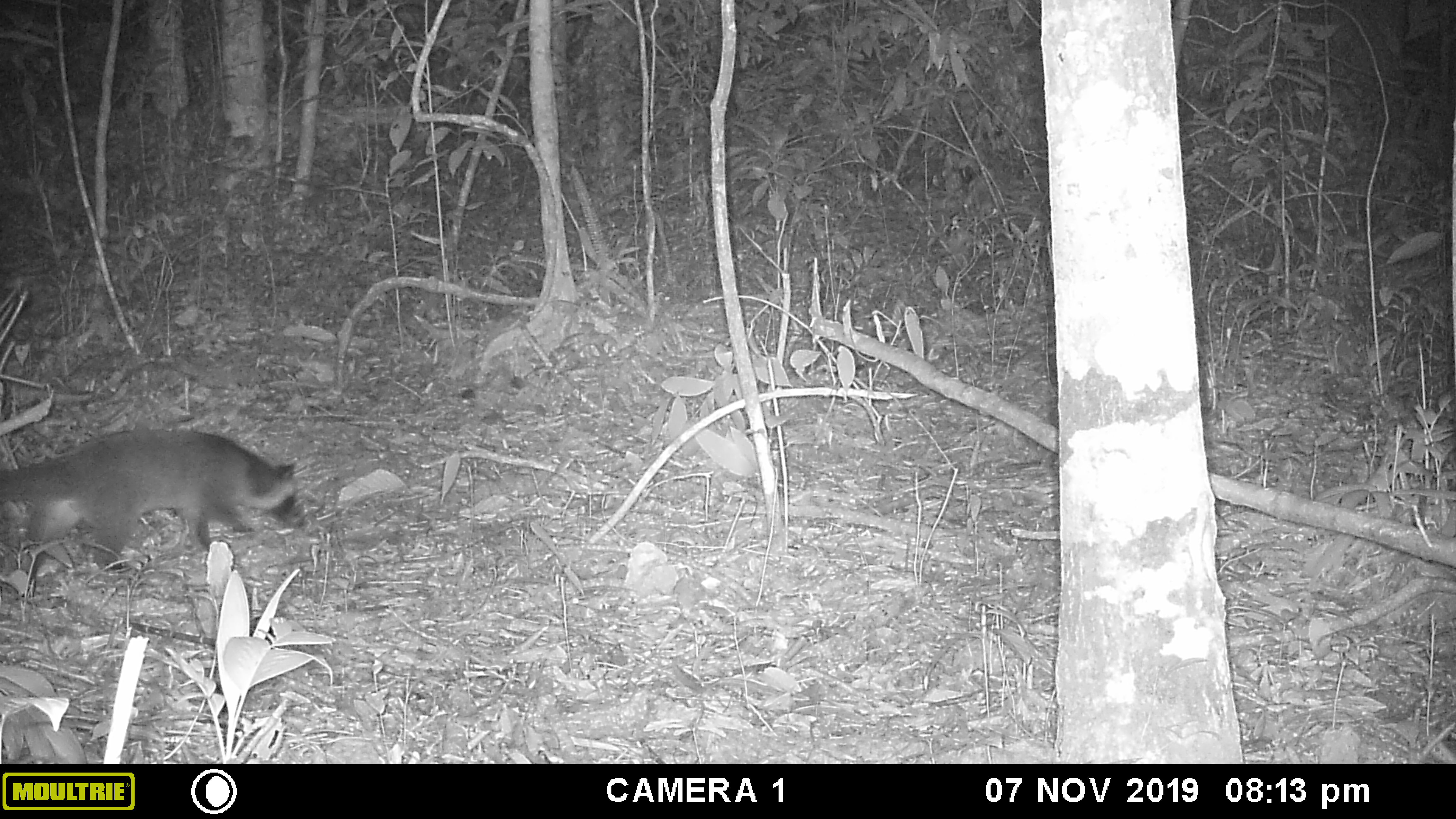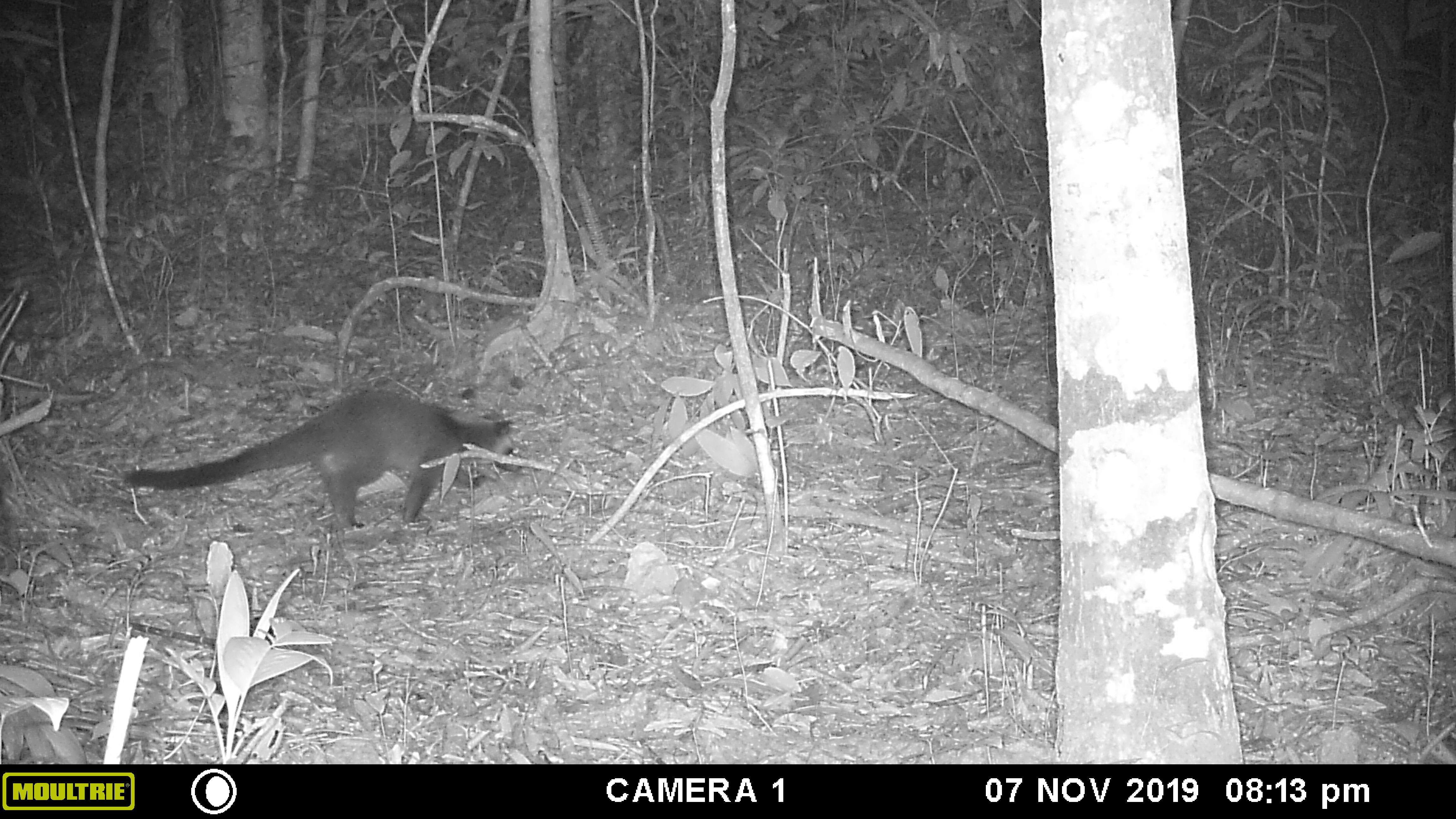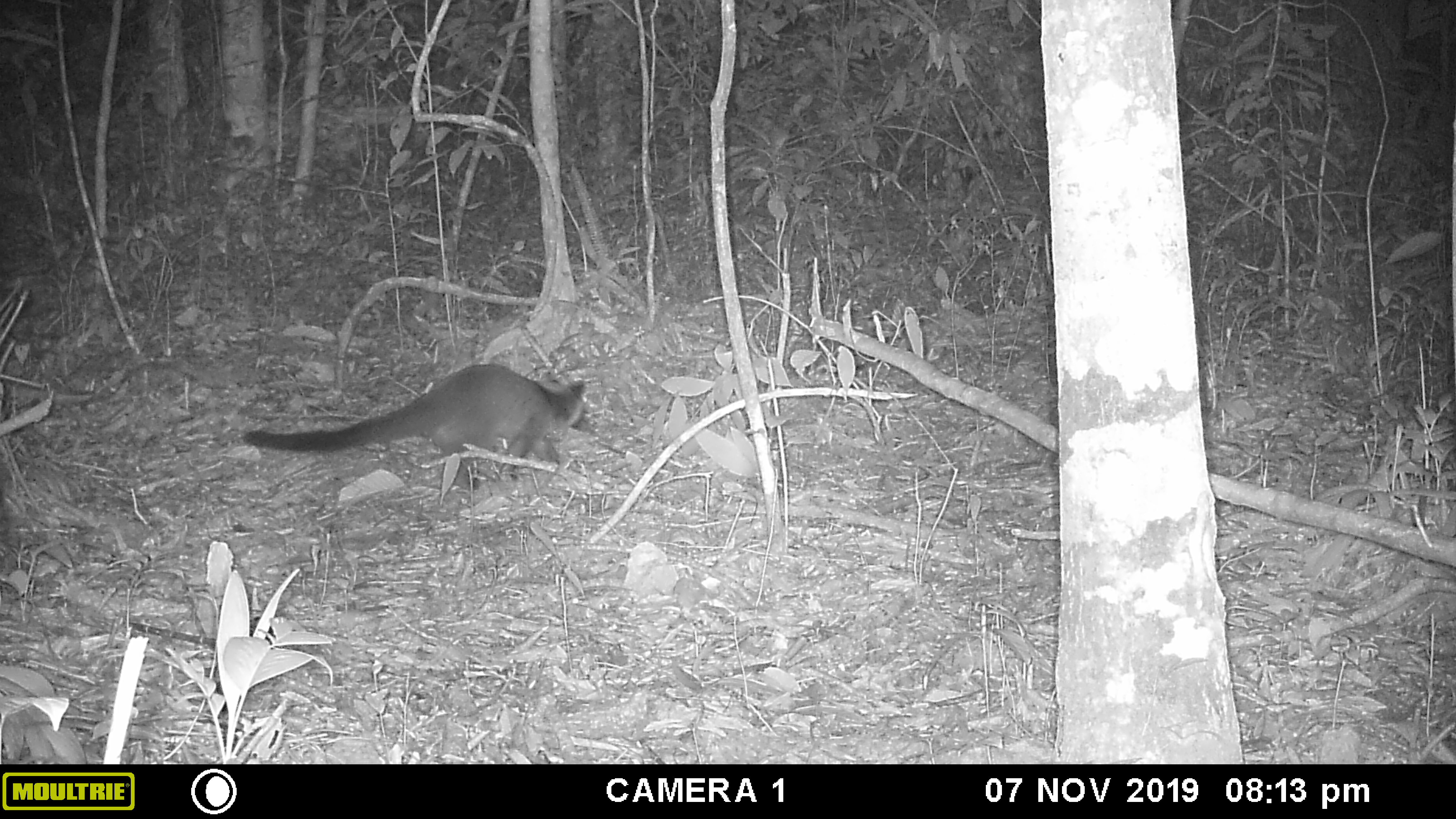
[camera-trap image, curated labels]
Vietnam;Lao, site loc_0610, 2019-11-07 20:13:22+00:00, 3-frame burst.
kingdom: Animalia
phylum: Chordata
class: Mammalia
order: Carnivora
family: Viverridae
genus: Paguma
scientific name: Paguma larvata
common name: masked palm civet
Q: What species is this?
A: Masked palm civet (Paguma larvata).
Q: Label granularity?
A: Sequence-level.